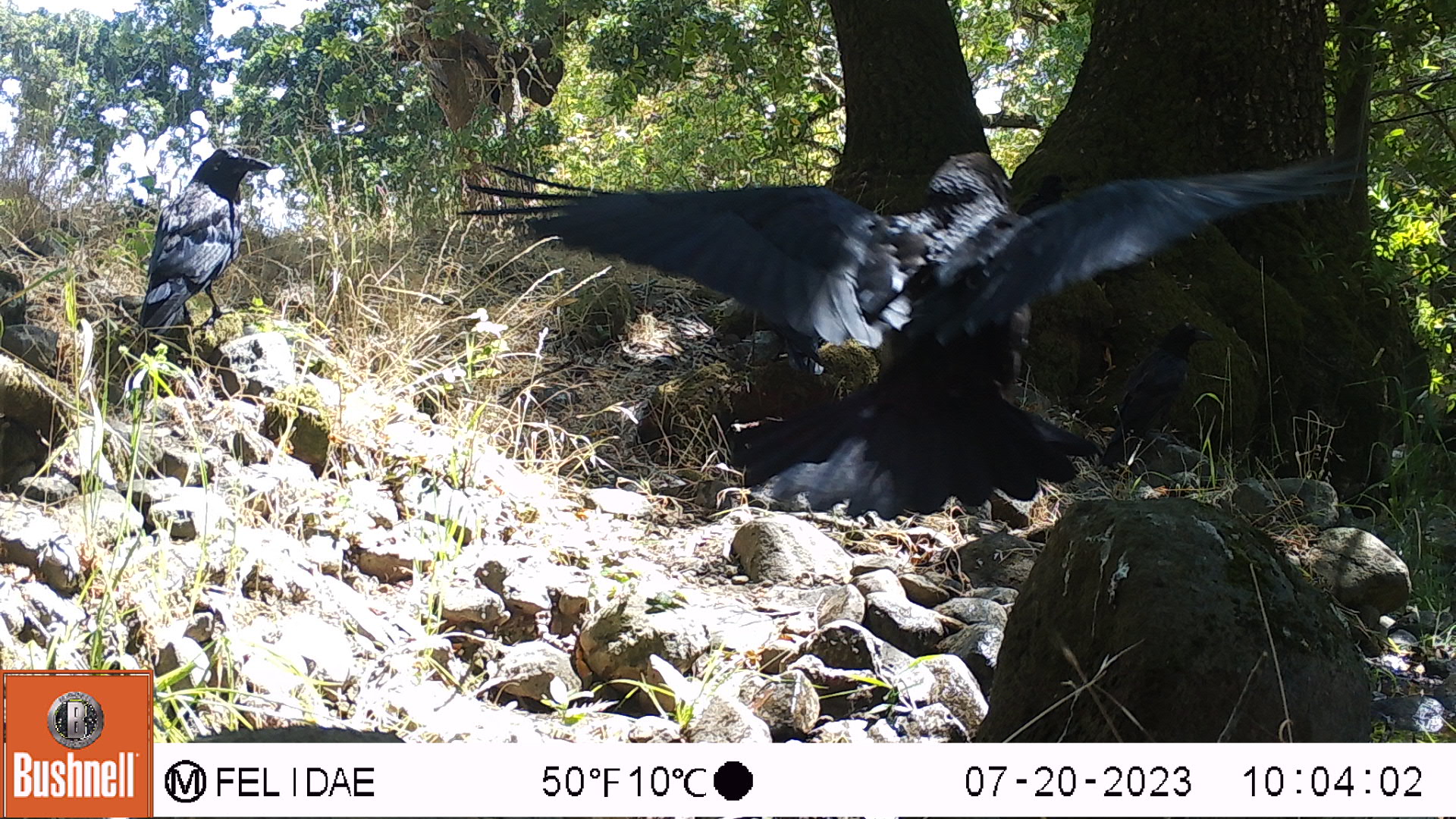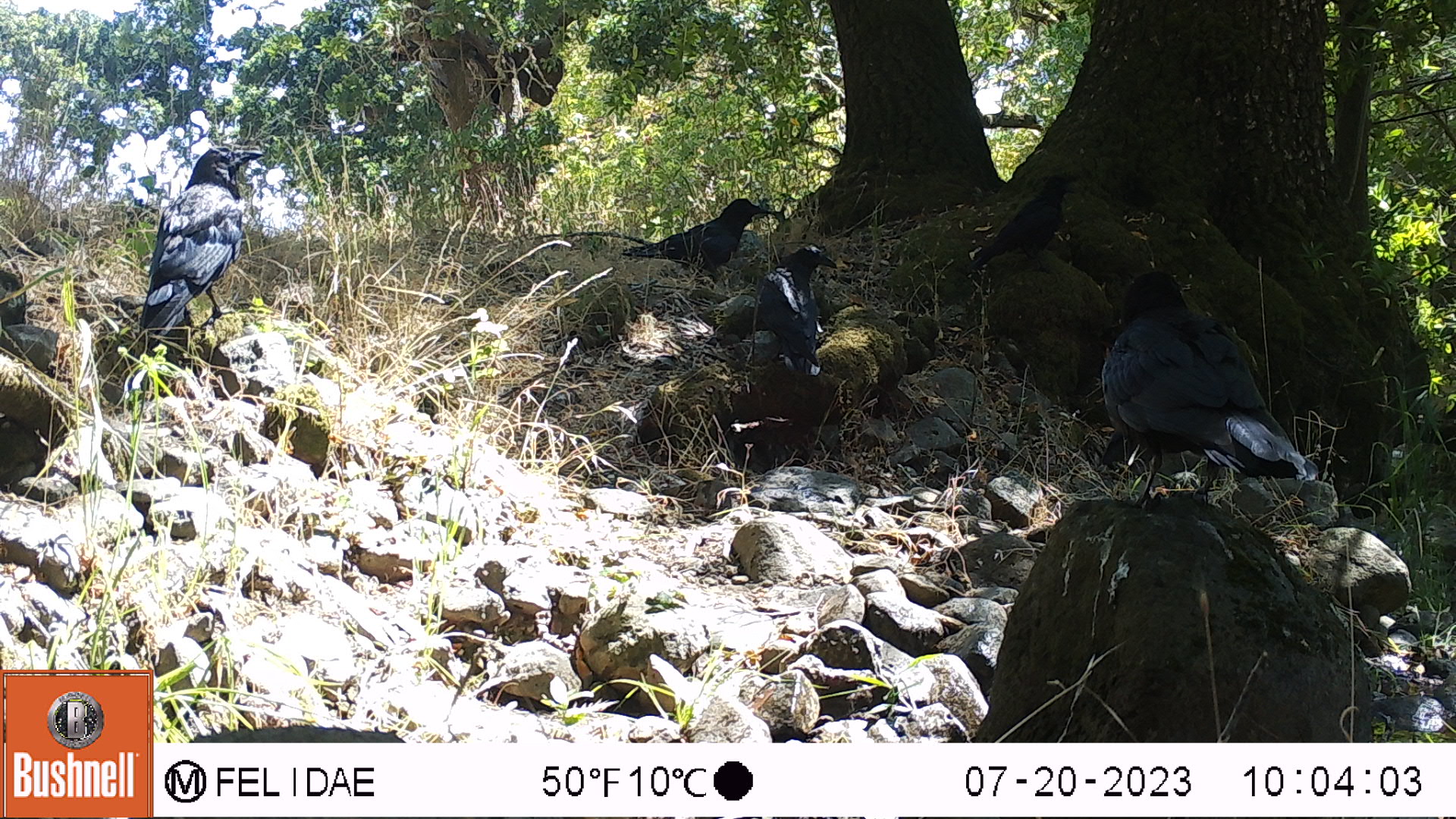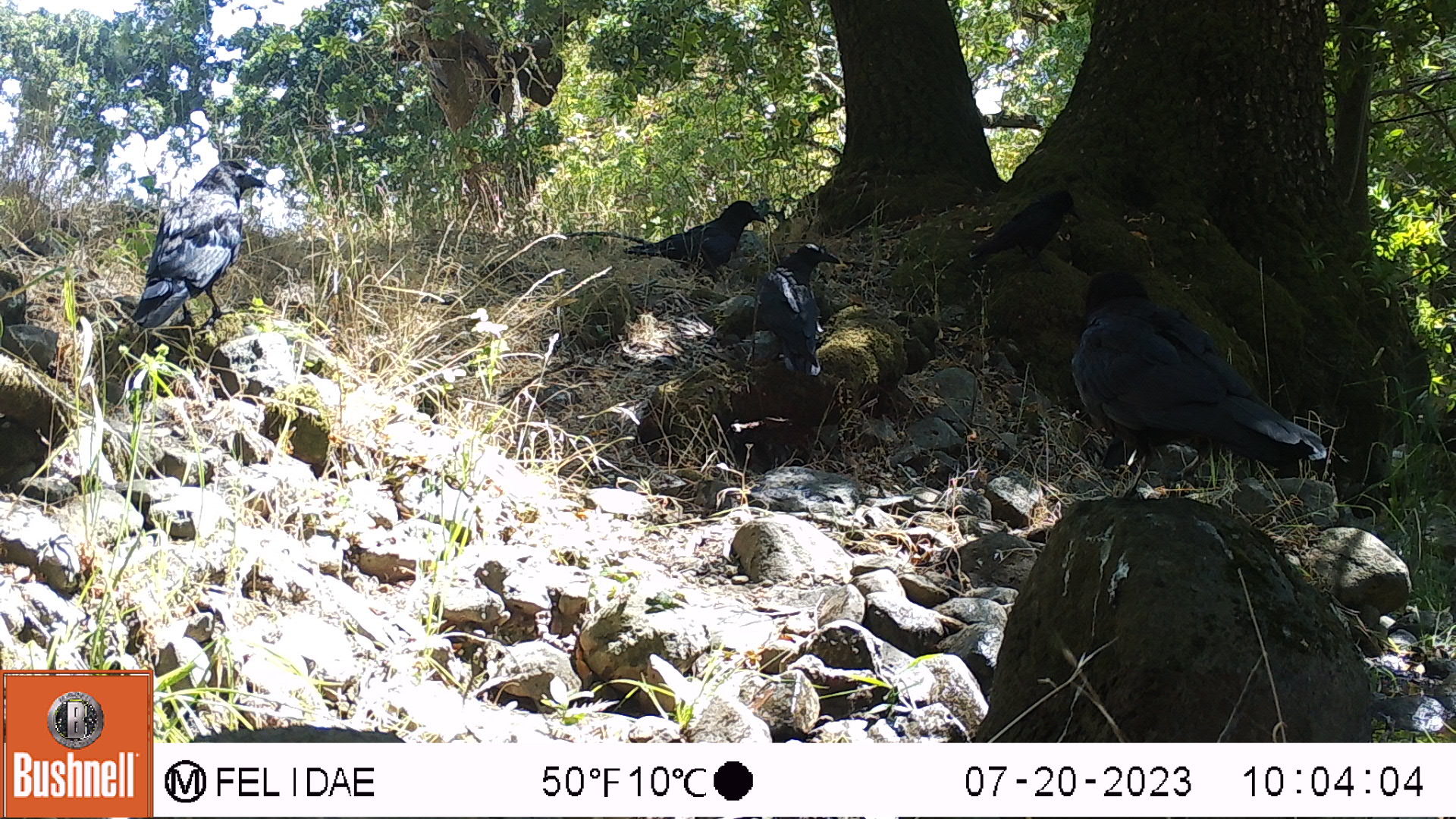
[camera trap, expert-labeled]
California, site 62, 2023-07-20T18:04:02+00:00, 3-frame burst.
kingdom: Animalia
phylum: Chordata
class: Aves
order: Passeriformes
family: Corvidae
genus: Corvus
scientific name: Corvus brachyrhynchos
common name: american crow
American crow (Corvus brachyrhynchos).